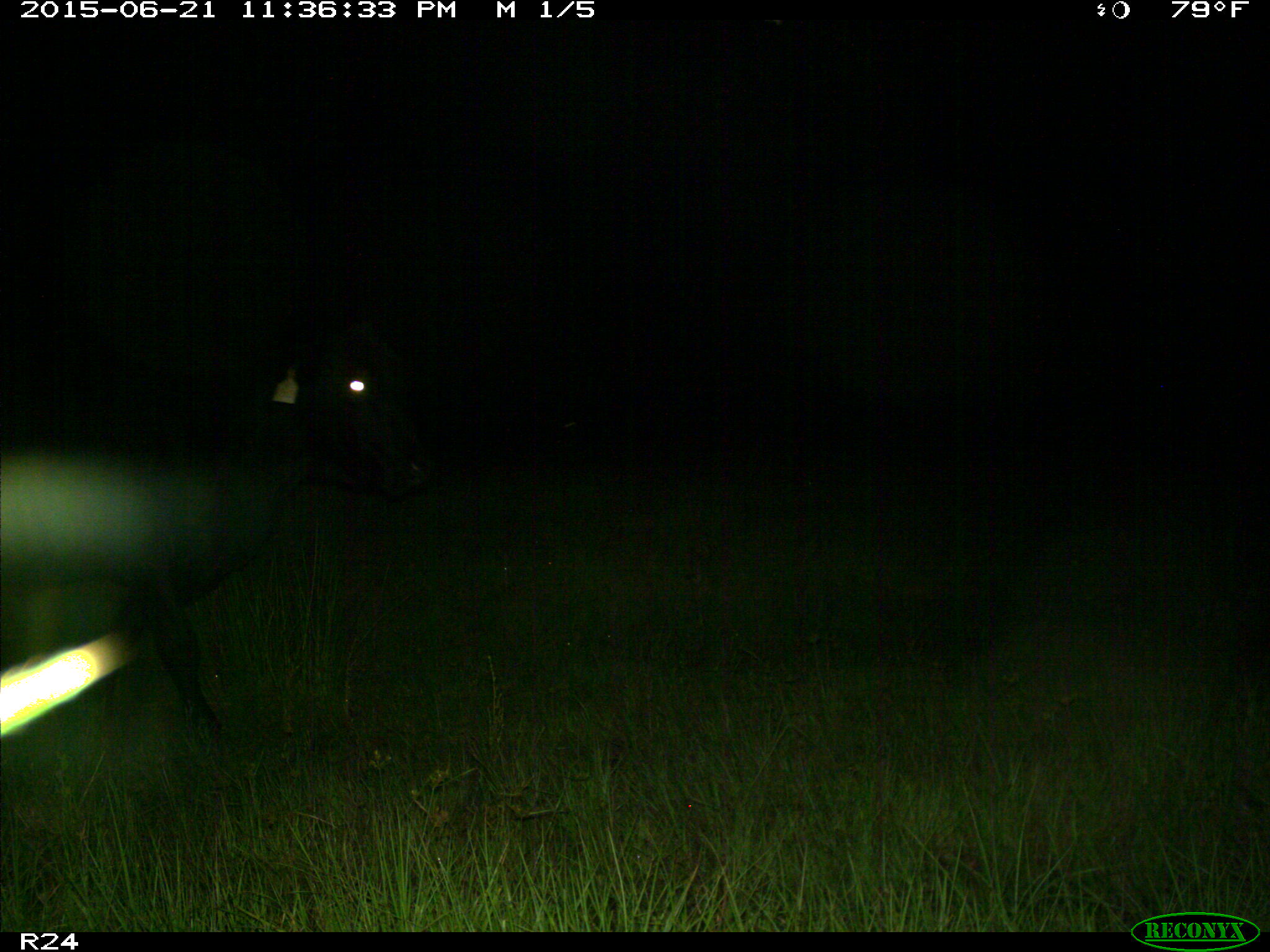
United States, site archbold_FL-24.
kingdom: Animalia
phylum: Chordata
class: Mammalia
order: Artiodactyla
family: Bovidae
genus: Bos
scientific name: Bos taurus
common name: domestic cow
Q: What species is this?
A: Bos taurus (domestic cow).